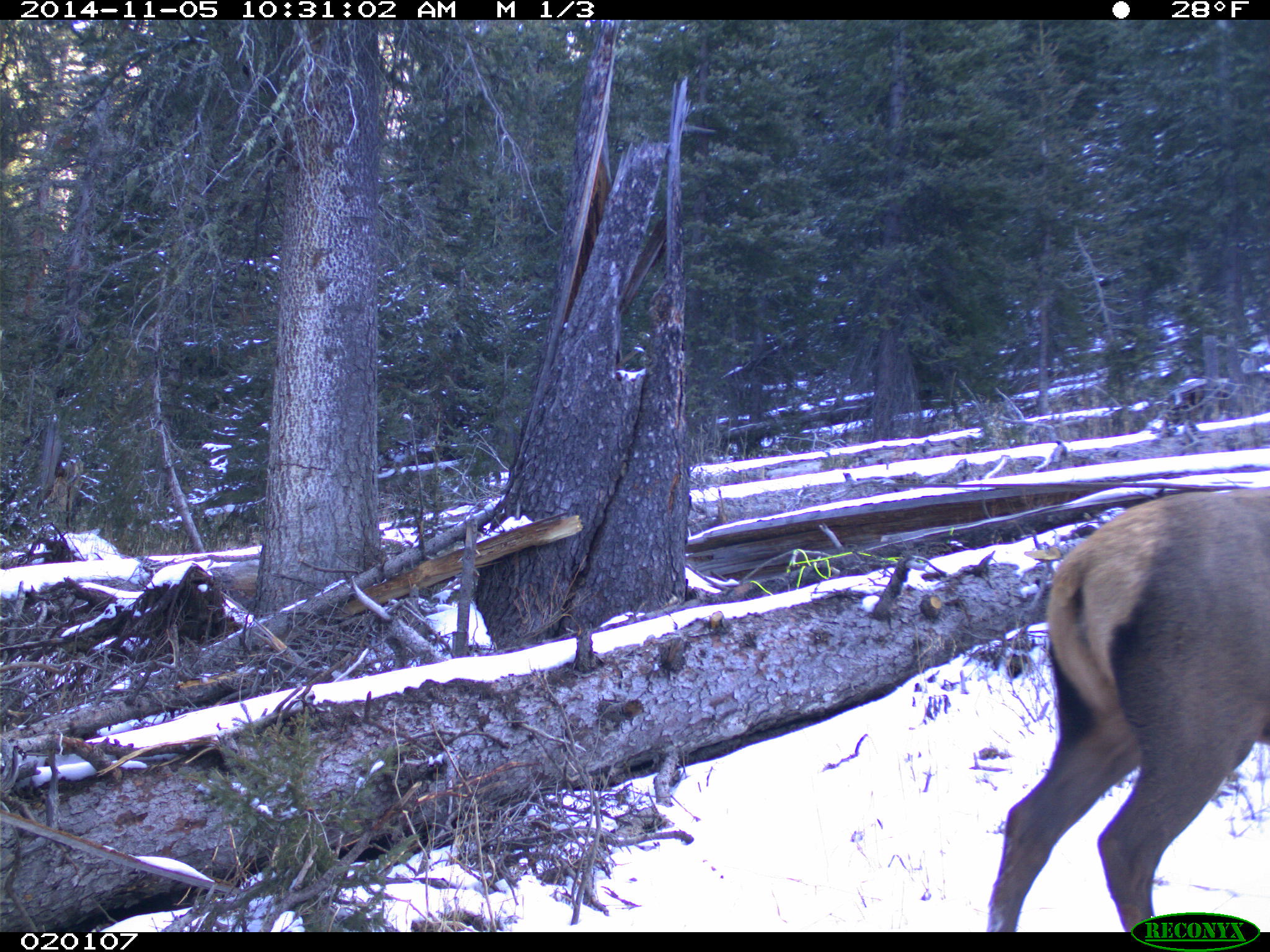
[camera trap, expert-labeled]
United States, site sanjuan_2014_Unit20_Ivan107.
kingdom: Animalia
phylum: Chordata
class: Mammalia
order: Artiodactyla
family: Cervidae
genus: Cervus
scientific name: Cervus elaphus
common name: red deer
Cervus elaphus (red deer).